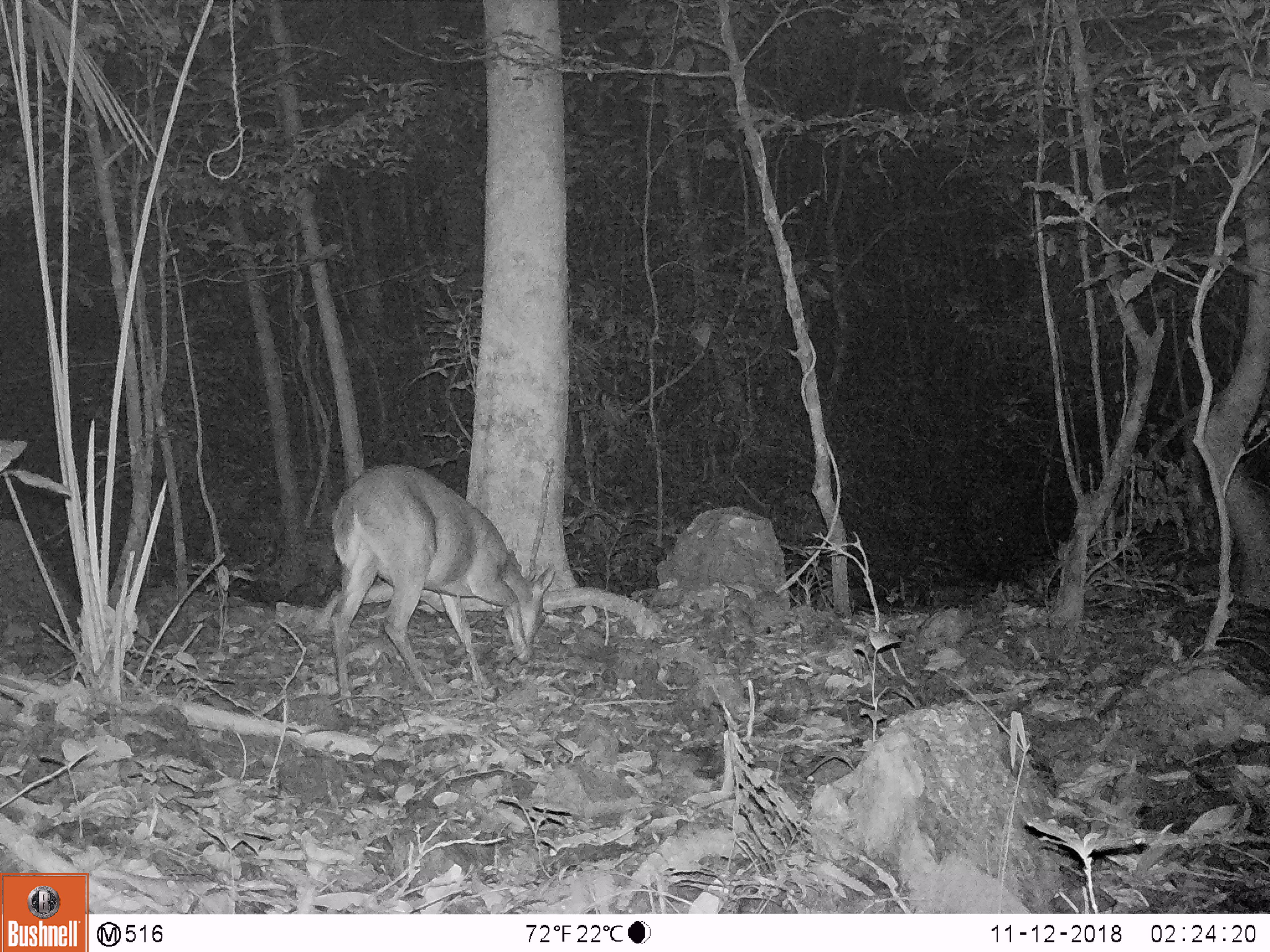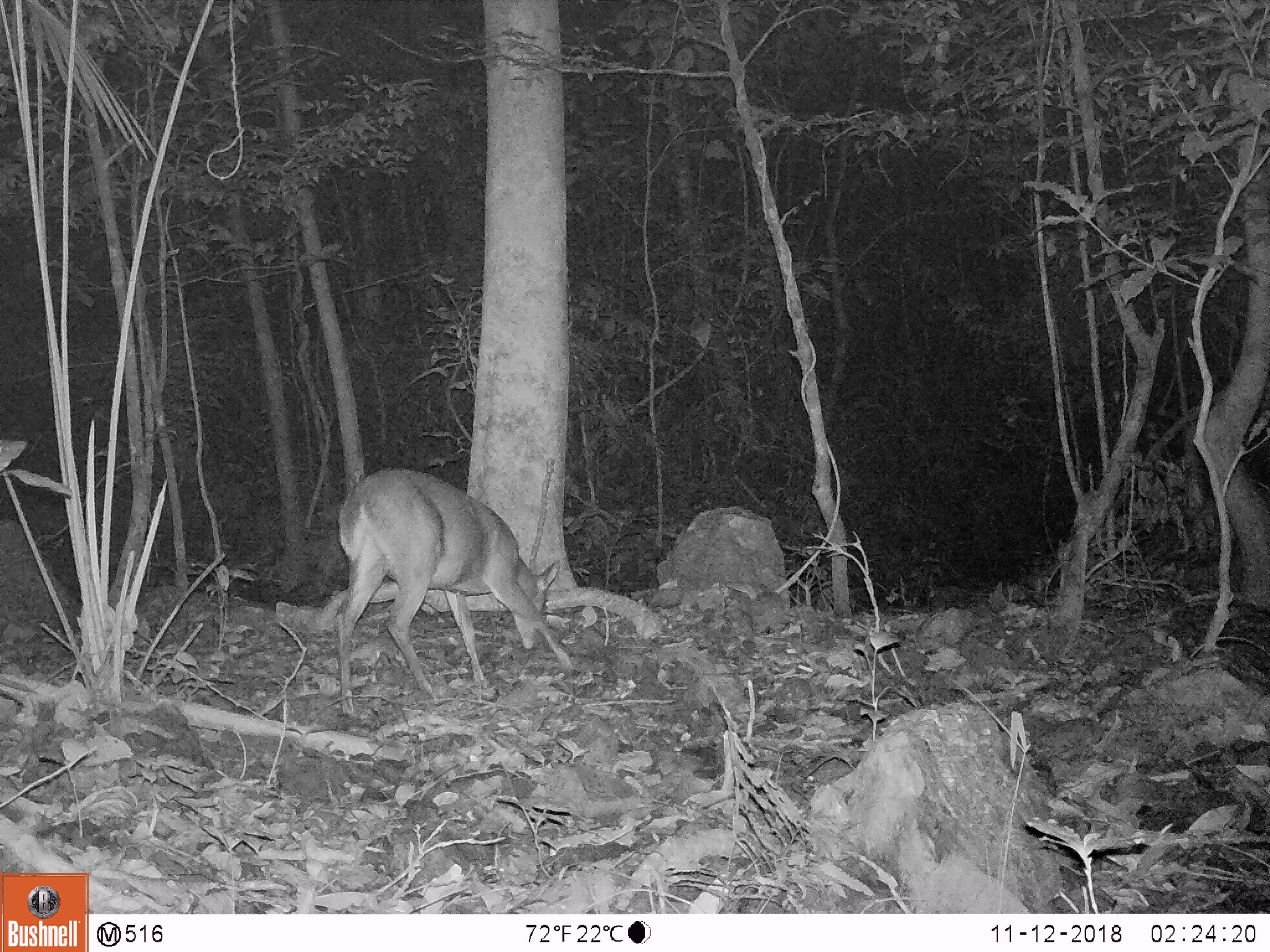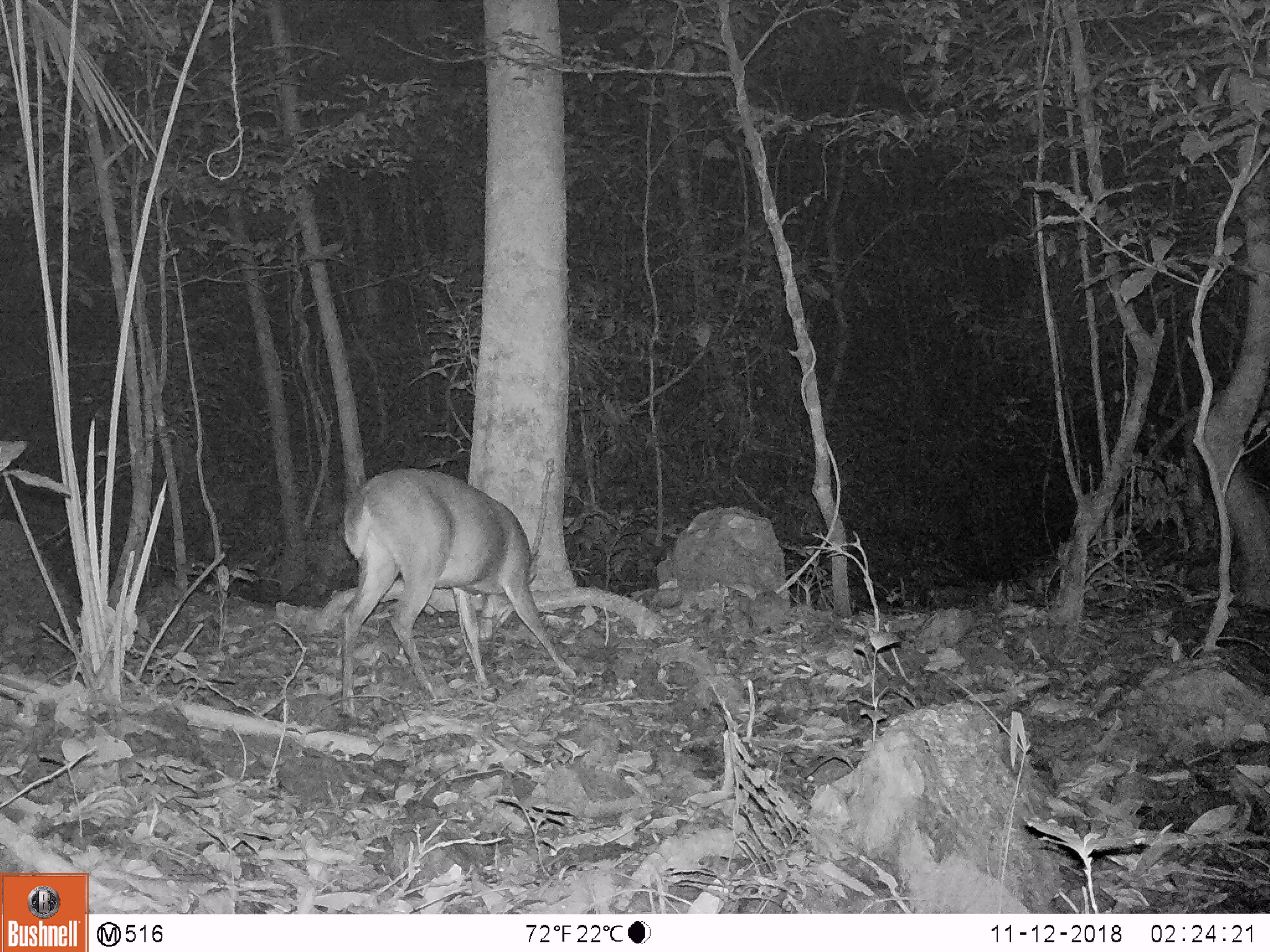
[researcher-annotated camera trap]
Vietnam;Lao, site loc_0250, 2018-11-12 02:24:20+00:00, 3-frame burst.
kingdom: Animalia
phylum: Chordata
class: Mammalia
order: Artiodactyla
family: Cervidae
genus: Muntiacus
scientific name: Muntiacus vuquangensis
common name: large-antlered muntjac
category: large antlered muntjac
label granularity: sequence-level